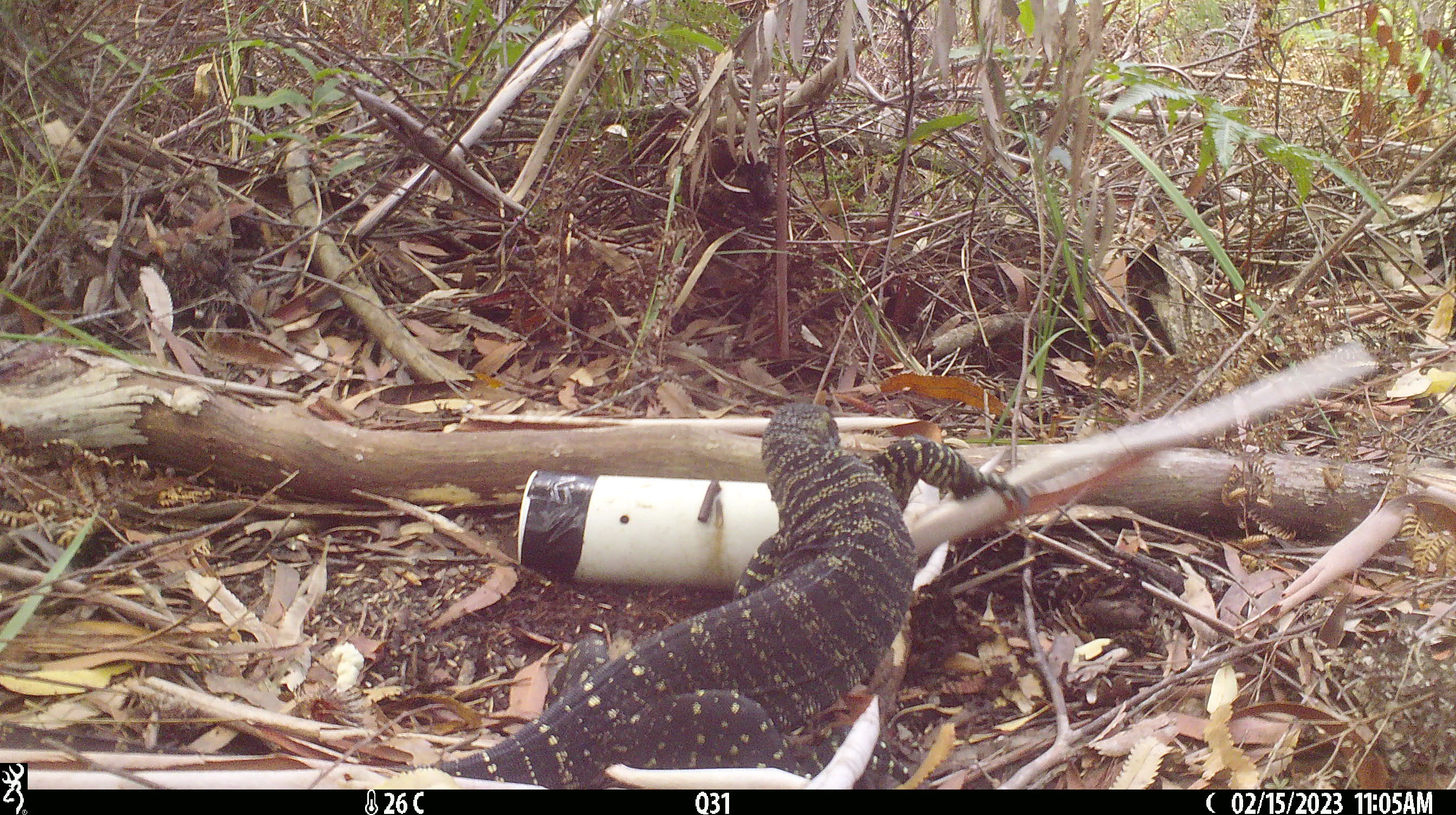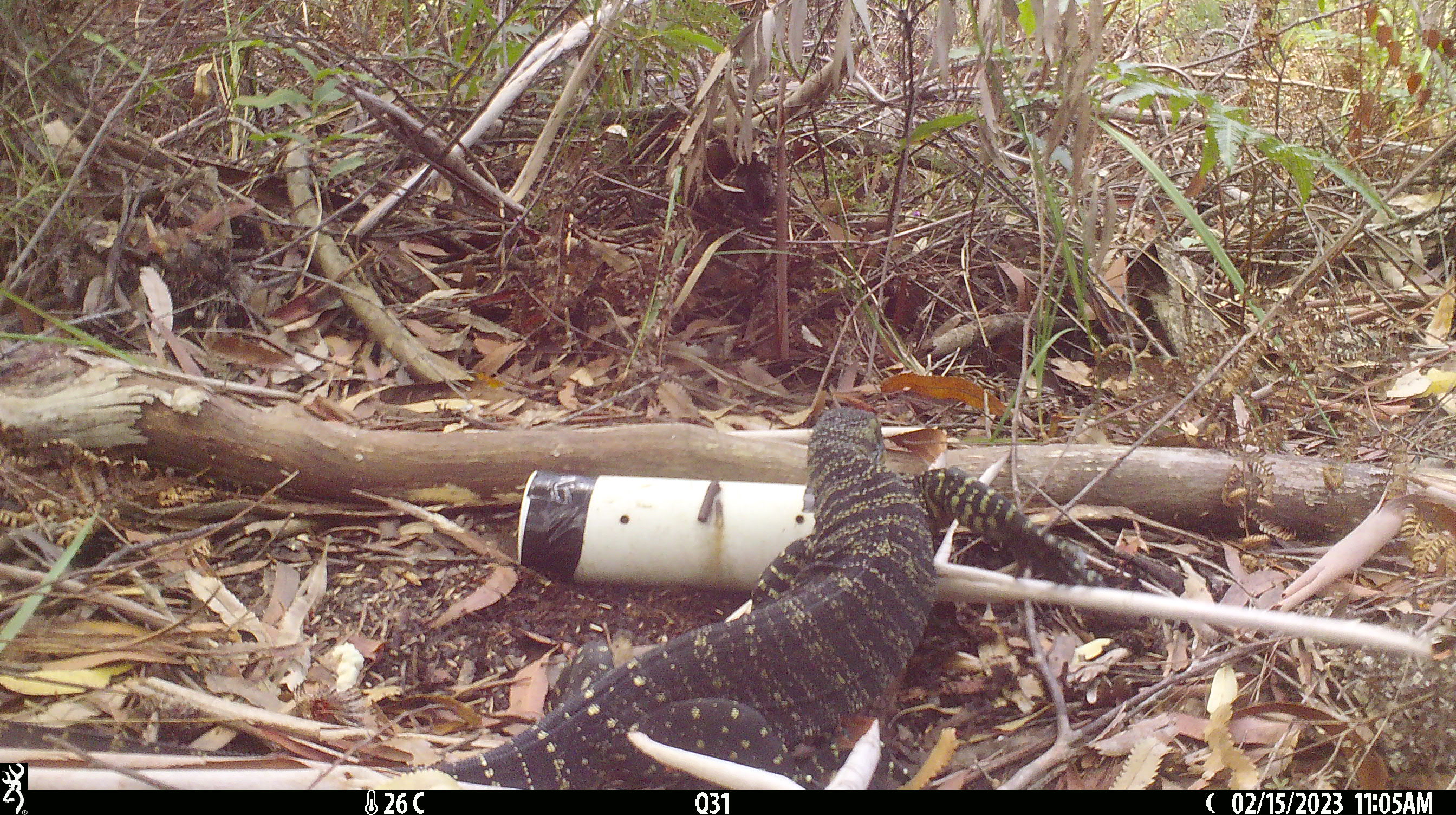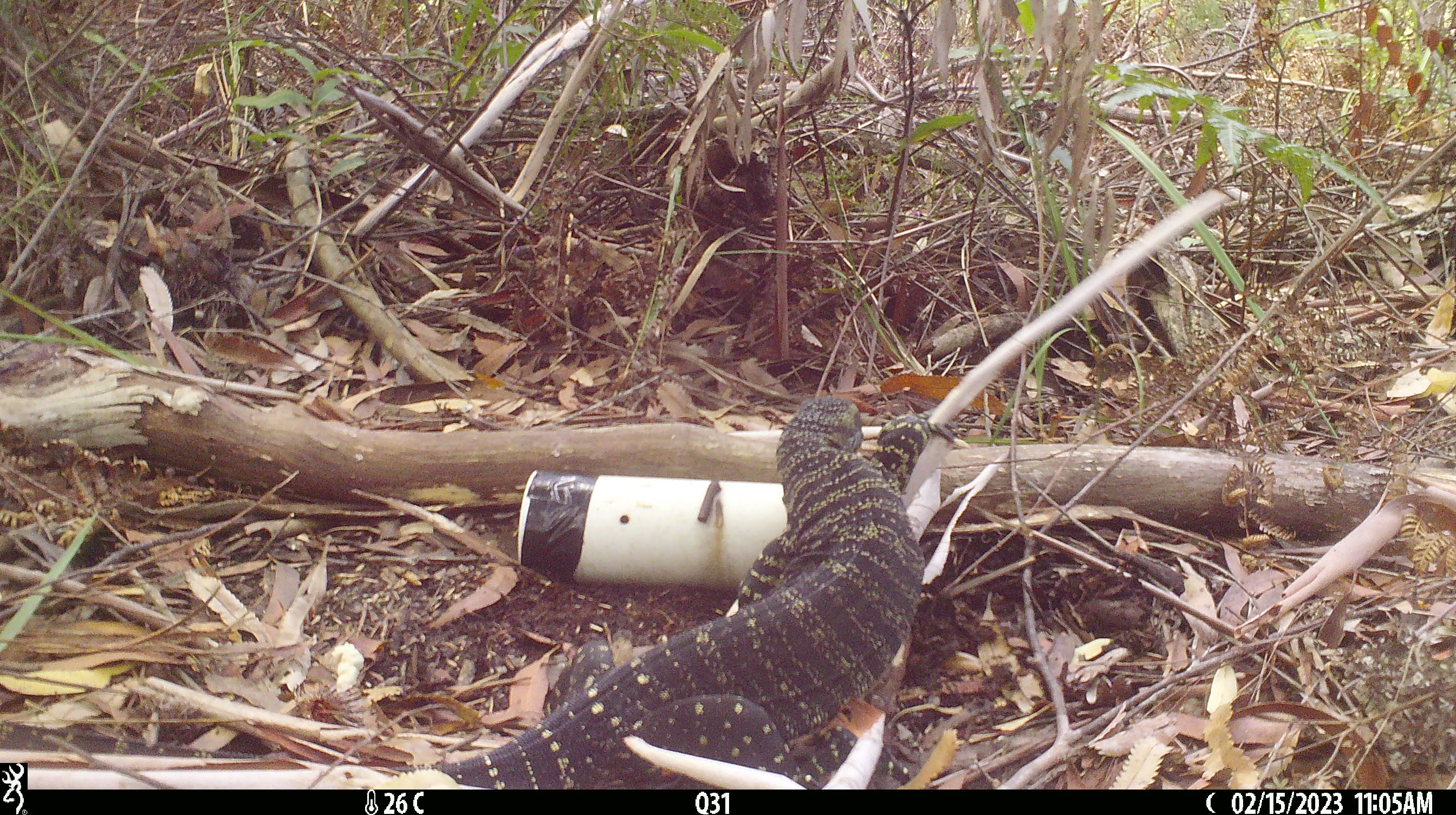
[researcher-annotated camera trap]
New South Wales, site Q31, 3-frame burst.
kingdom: Animalia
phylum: Chordata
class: Reptilia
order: Squamata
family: Varanidae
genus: Varanus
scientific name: Varanus varius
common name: lace monitor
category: goanna